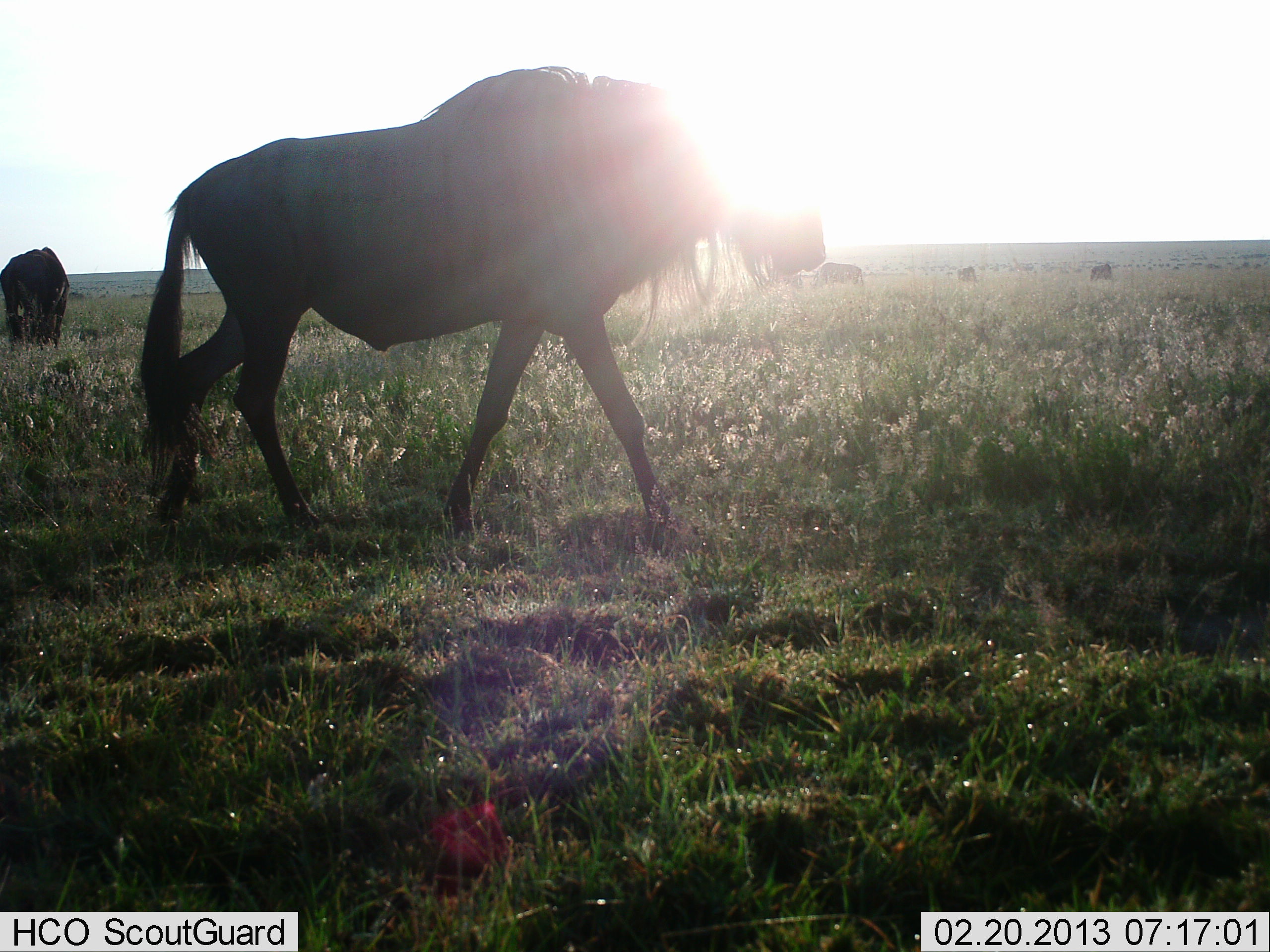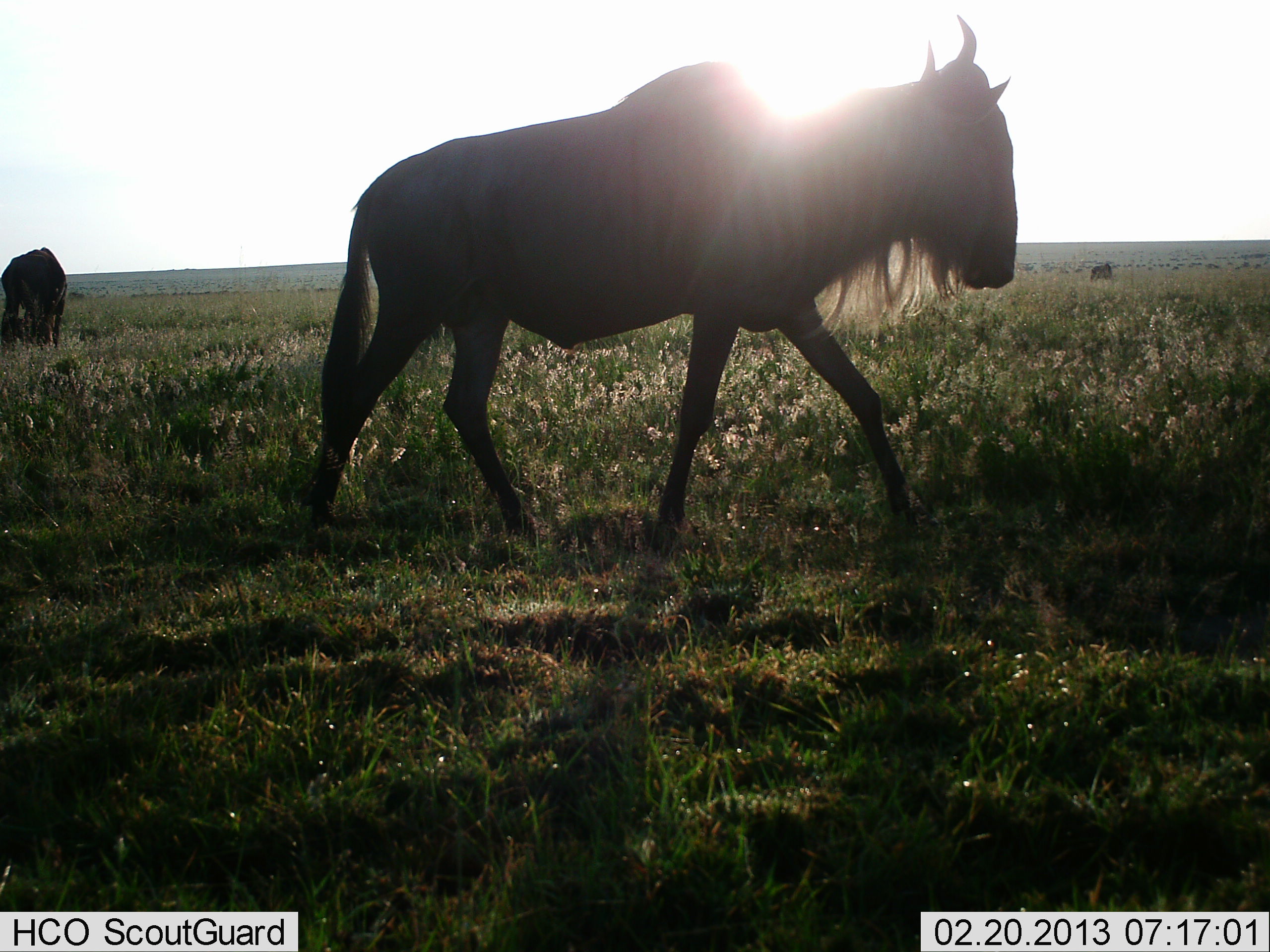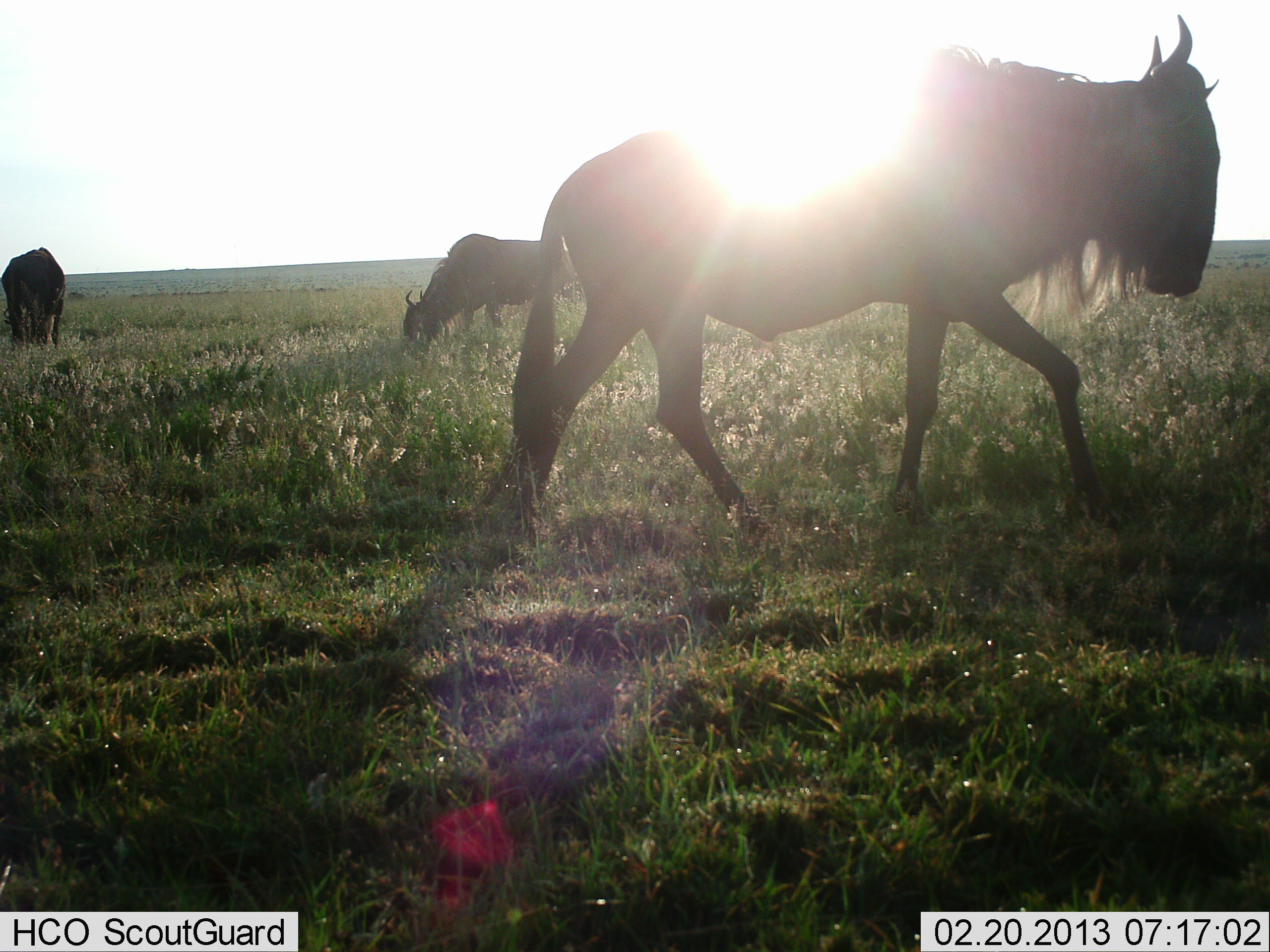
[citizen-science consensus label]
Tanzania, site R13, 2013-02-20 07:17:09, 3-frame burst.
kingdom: Animalia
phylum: Chordata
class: Mammalia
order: Artiodactyla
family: Bovidae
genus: Connochaetes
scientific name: Connochaetes taurinus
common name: blue wildebeest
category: wildebeest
Wildebeest (blue wildebeest) (Connochaetes taurinus), count 4. Behavior (volunteer vote fractions): standing 32%, resting 5%, moving 95%, interacting 0%. Young present (vote fraction): 0%. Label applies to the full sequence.